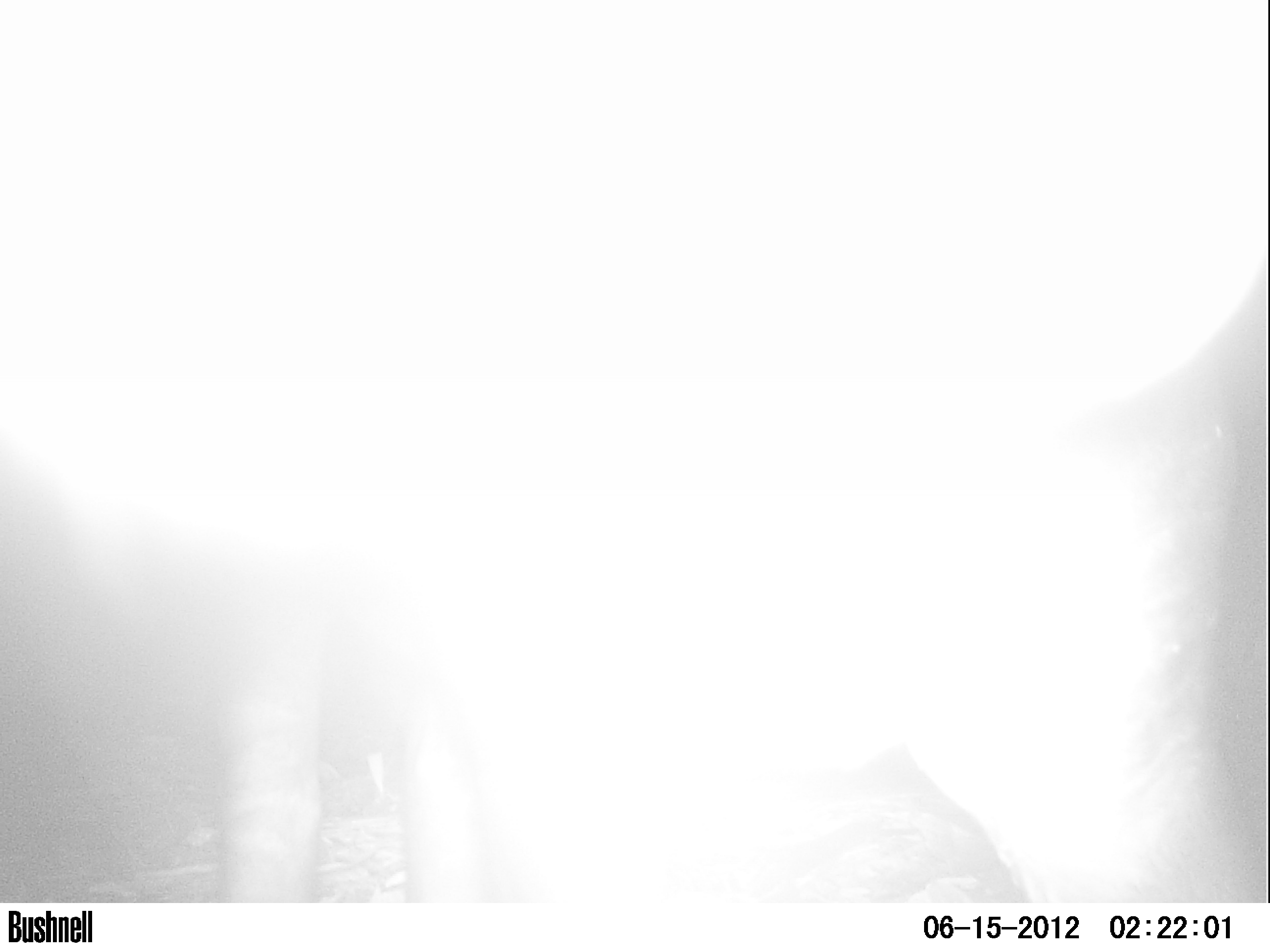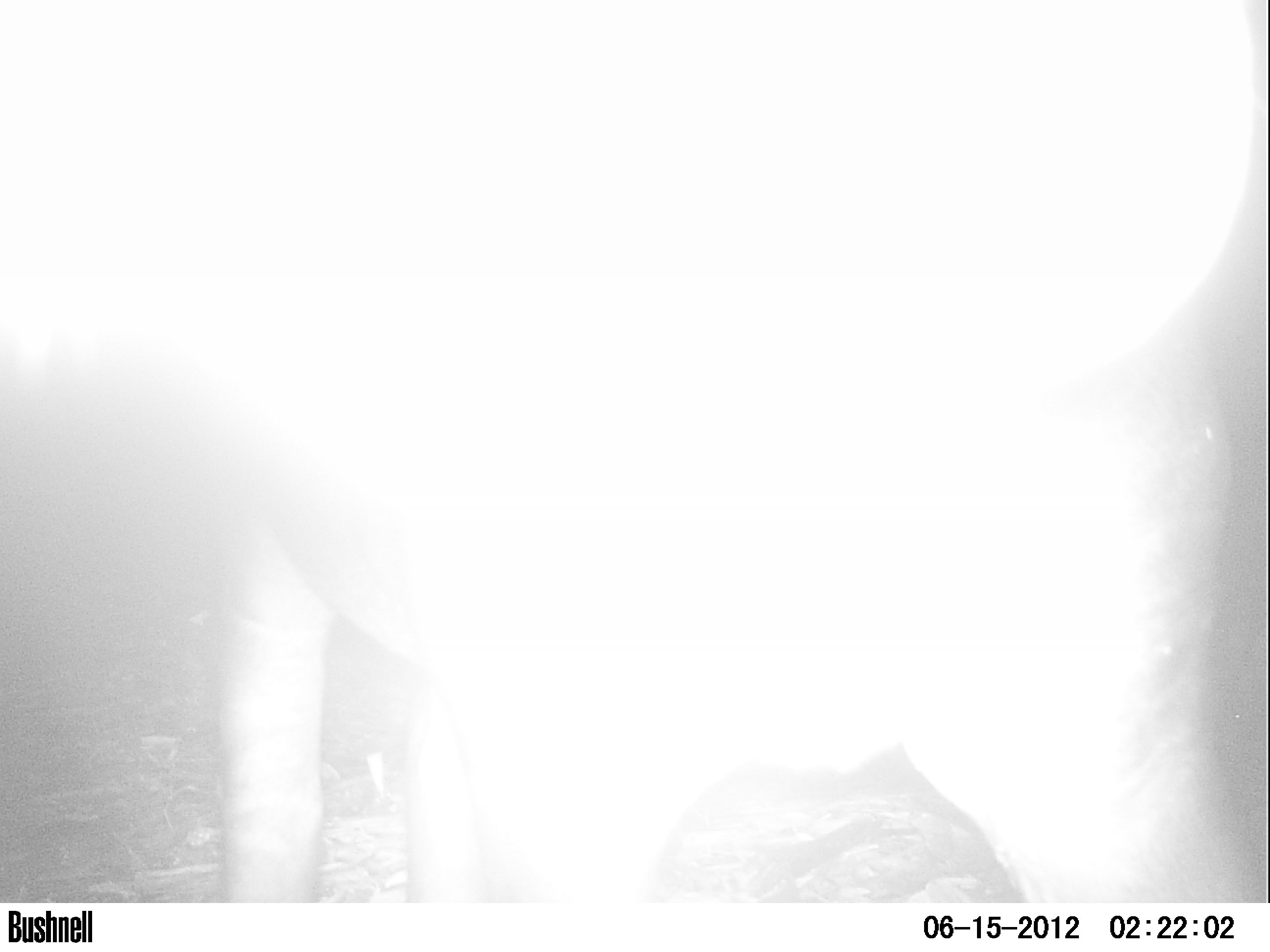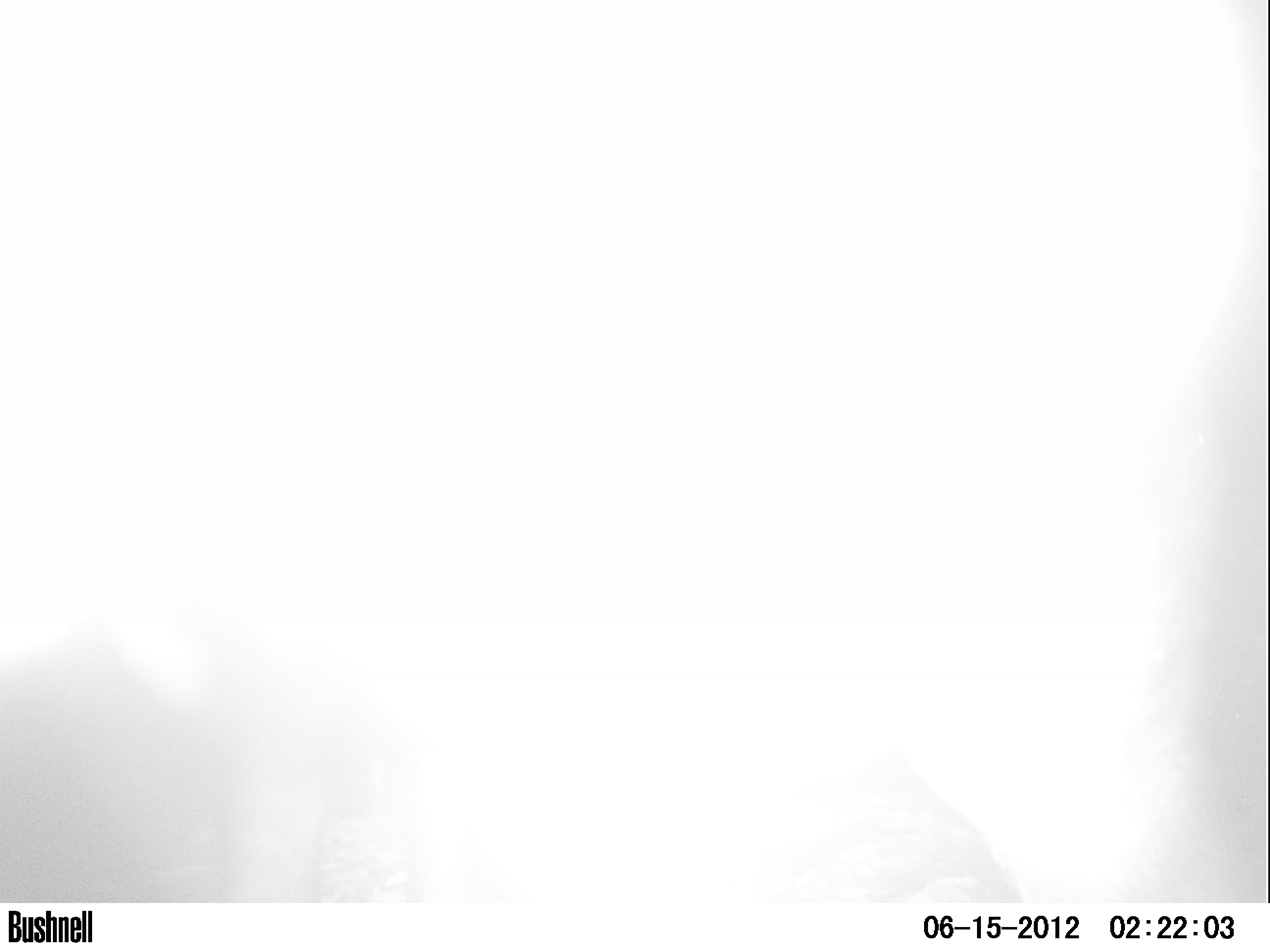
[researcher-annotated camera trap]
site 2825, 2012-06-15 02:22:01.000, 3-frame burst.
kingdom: Animalia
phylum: Chordata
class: Mammalia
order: Perissodactyla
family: Tapiridae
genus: Tapirus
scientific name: Tapirus bairdii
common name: baird's tapir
Tapirus bairdii (baird's tapir), count 1, age adult.